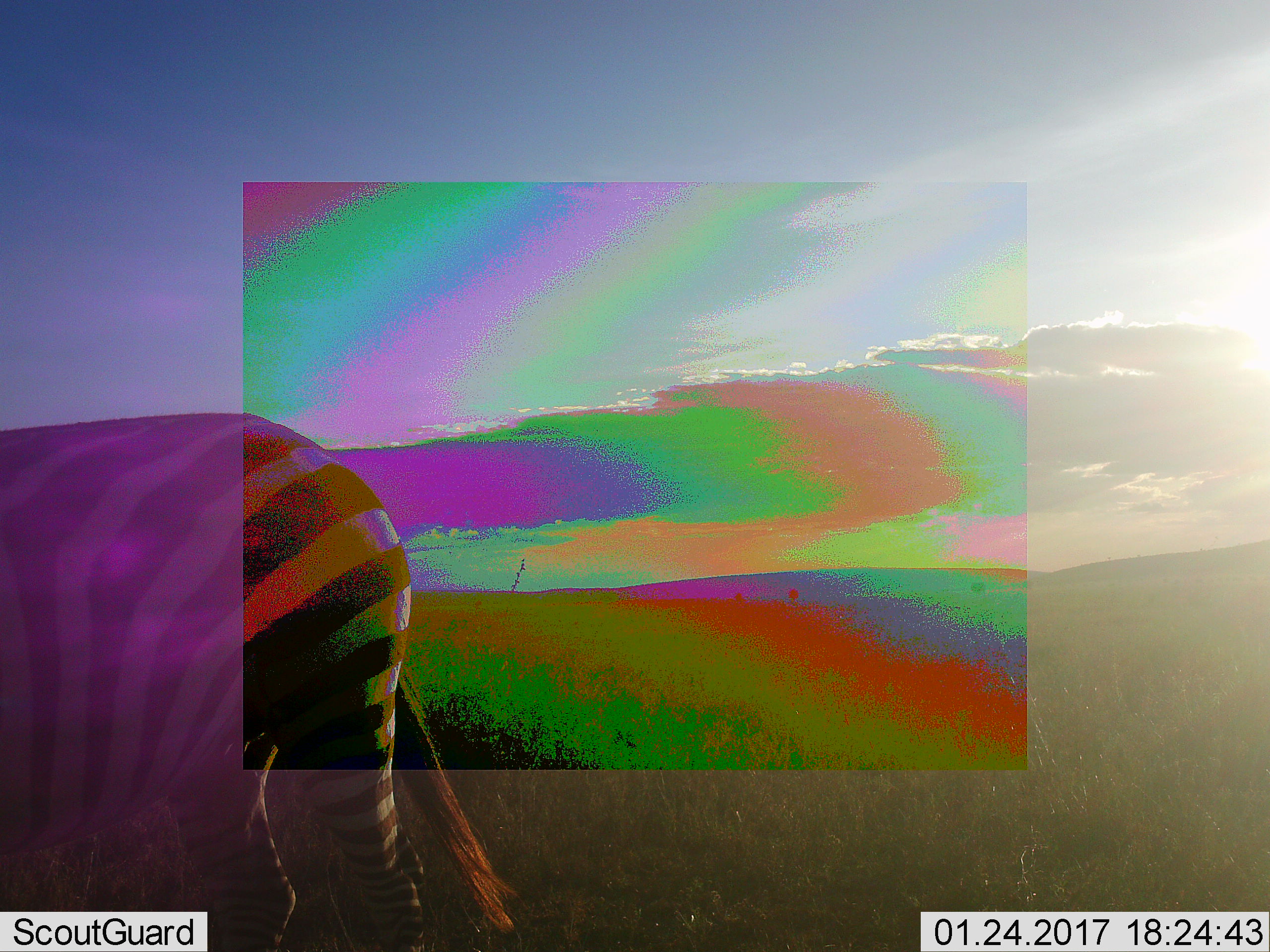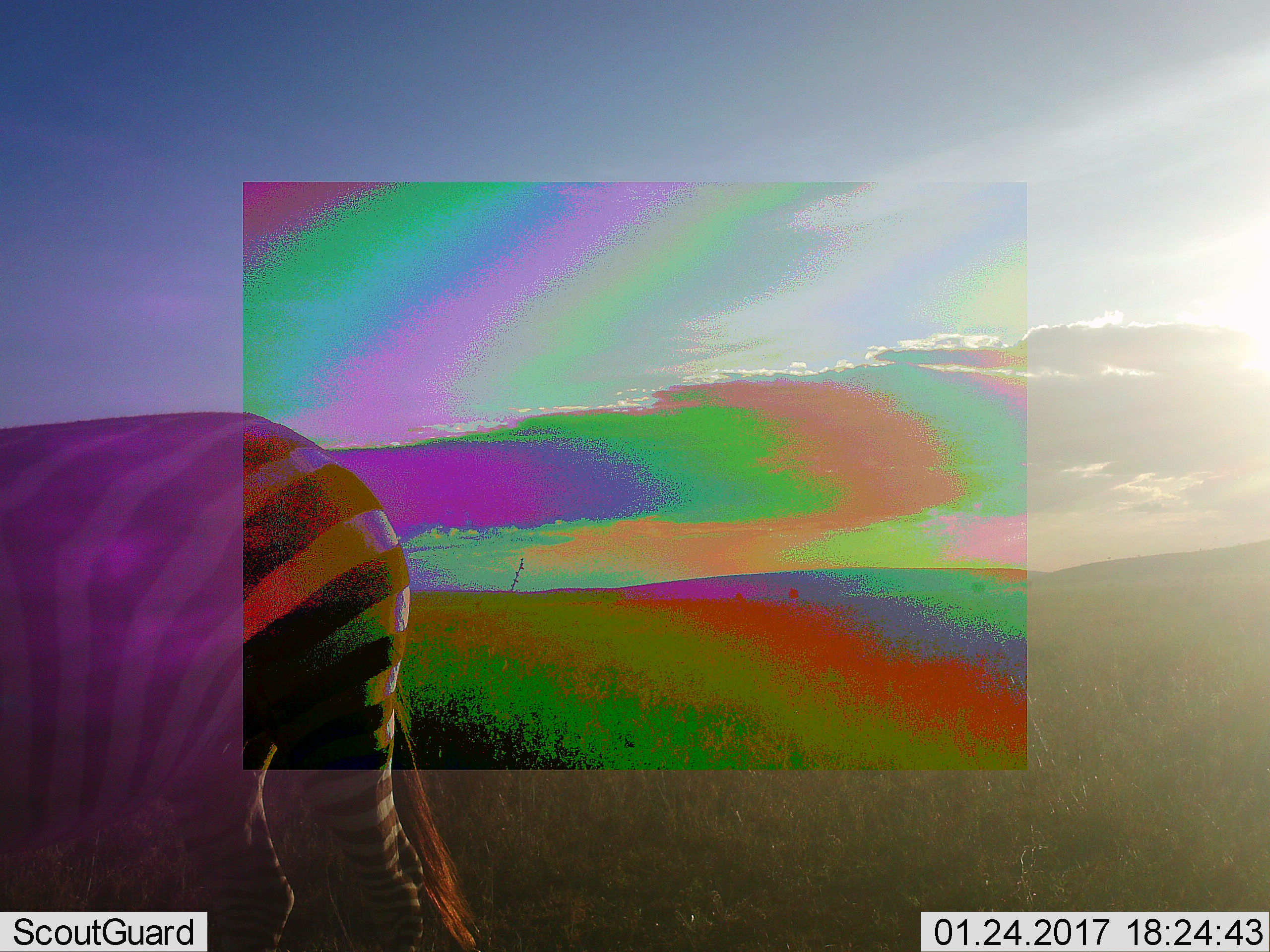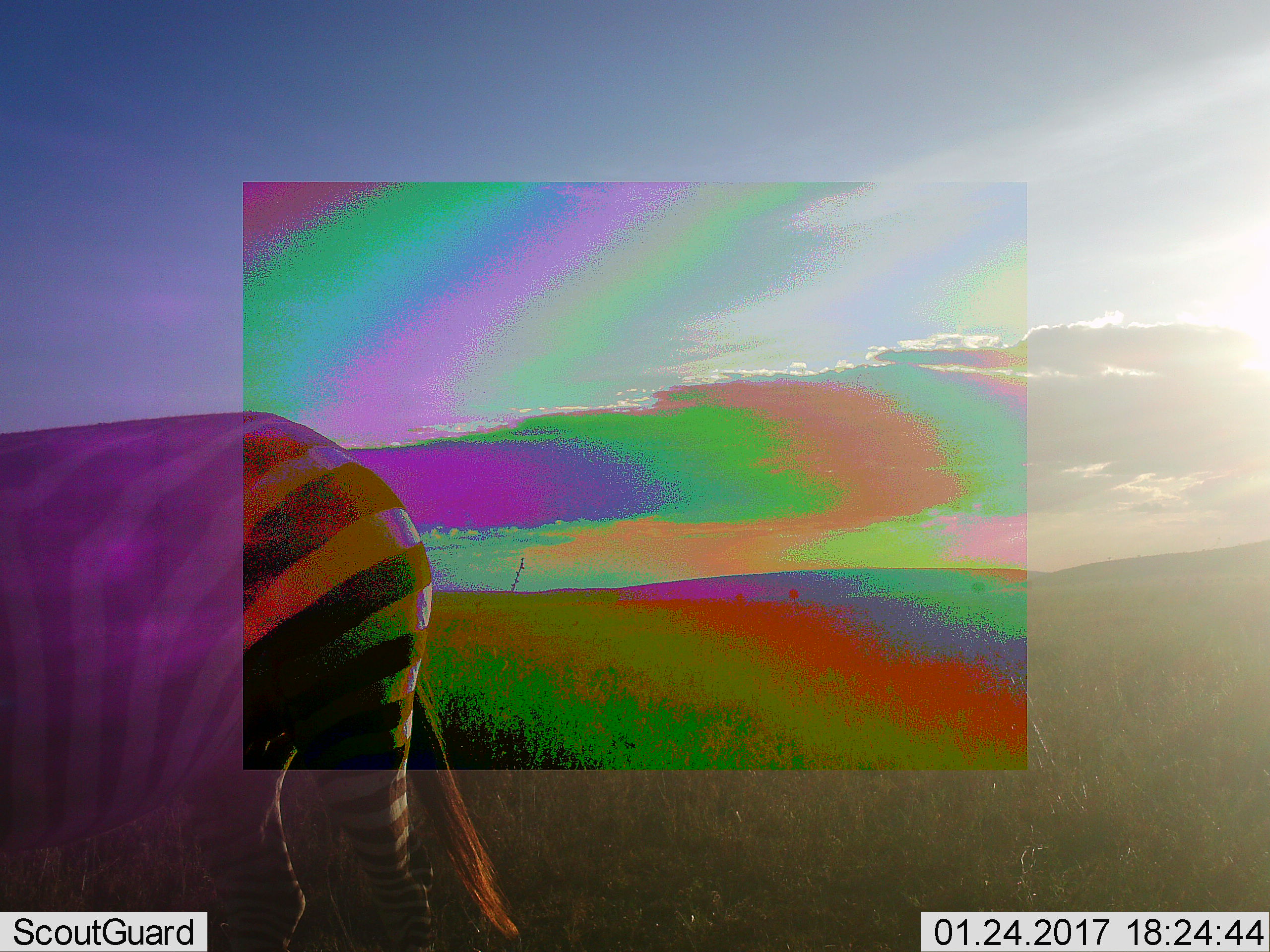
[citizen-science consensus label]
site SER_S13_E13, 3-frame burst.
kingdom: Animalia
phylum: Chordata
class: Mammalia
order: Perissodactyla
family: Equidae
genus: Equus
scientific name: Equus quagga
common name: plains zebra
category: zebraplains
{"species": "zebraplains (plains zebra) (Equus quagga)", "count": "1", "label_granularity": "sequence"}